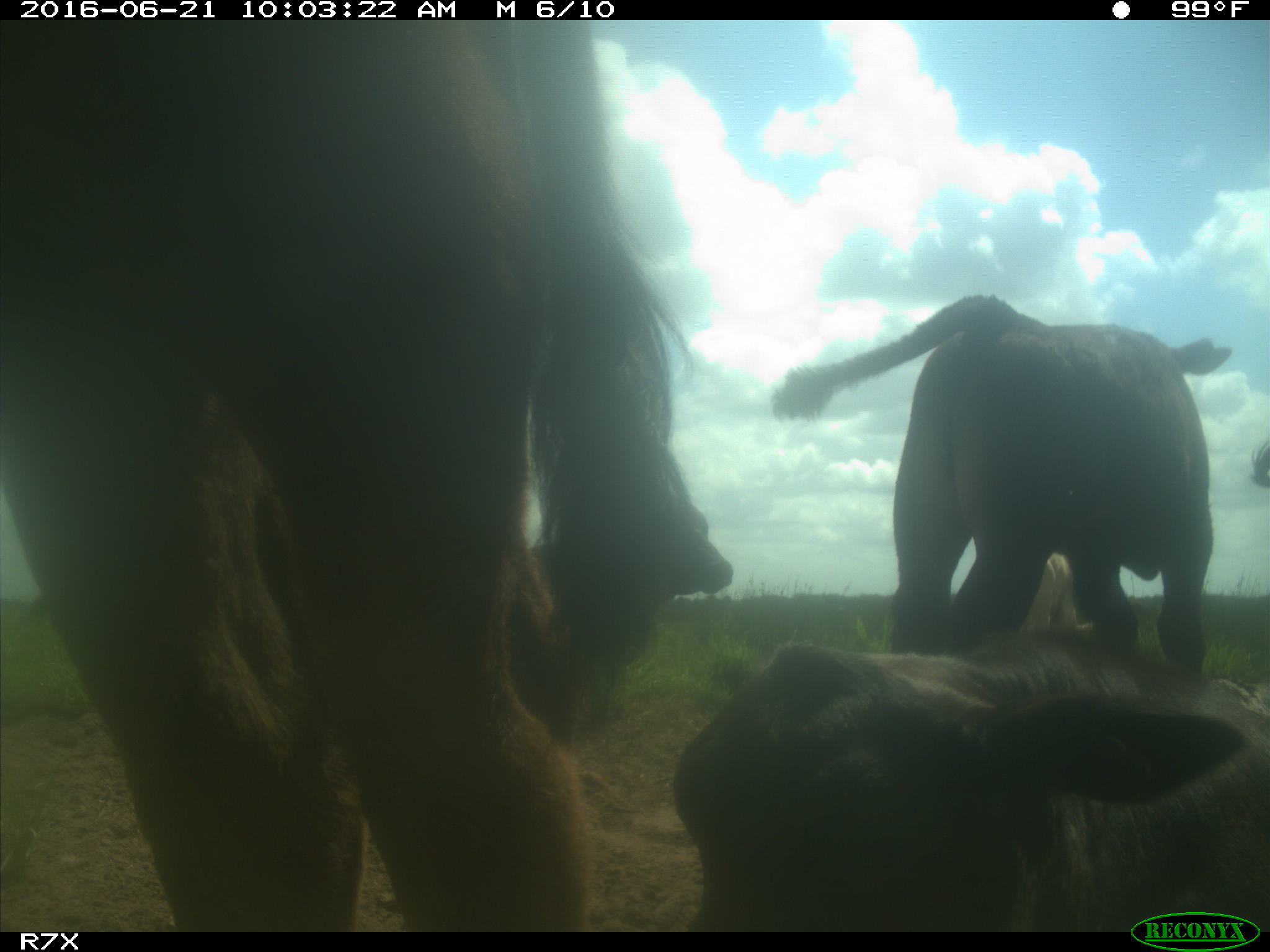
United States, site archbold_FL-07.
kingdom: Animalia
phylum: Chordata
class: Mammalia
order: Artiodactyla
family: Bovidae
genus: Bos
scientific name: Bos taurus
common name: domestic cow